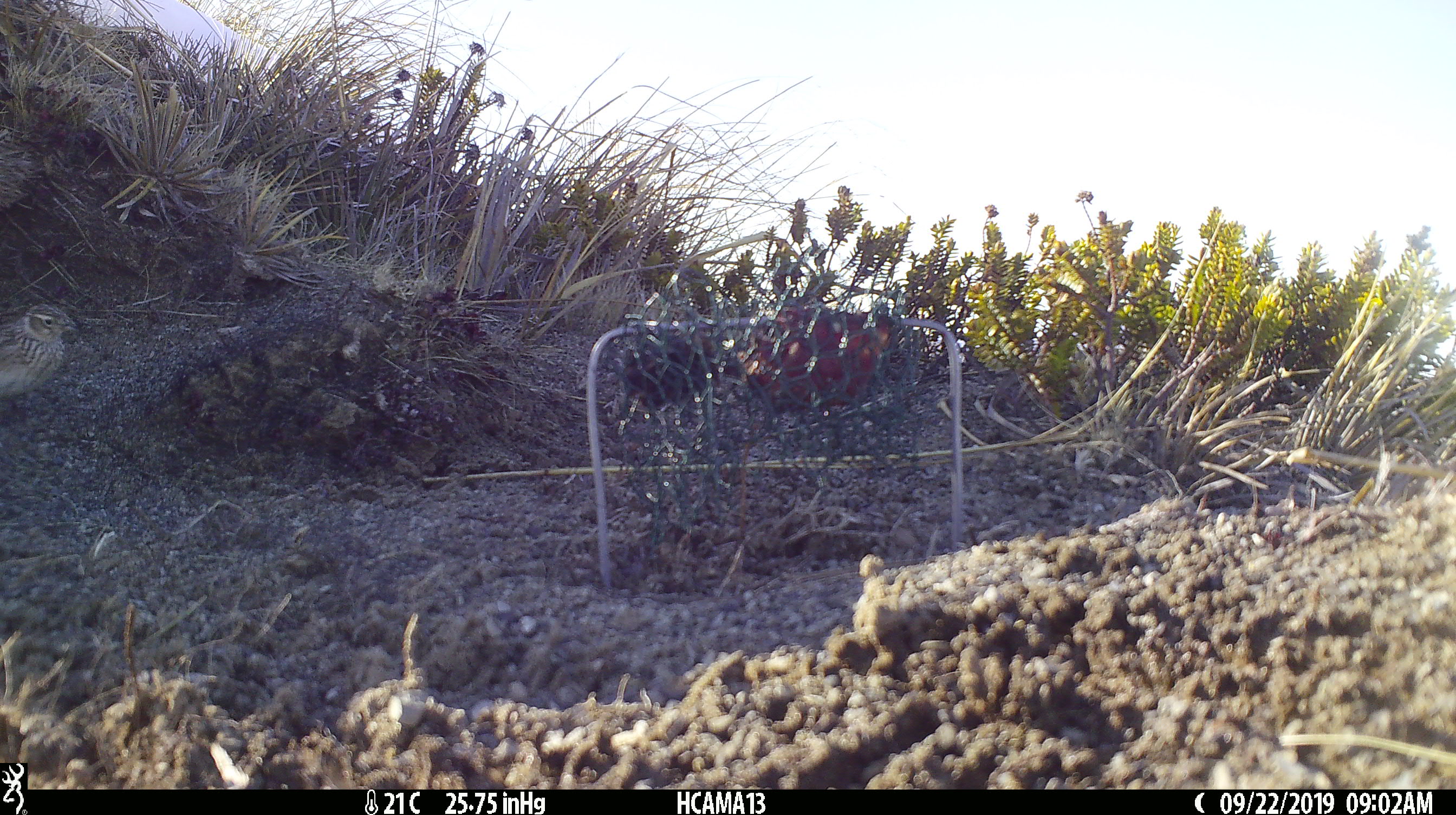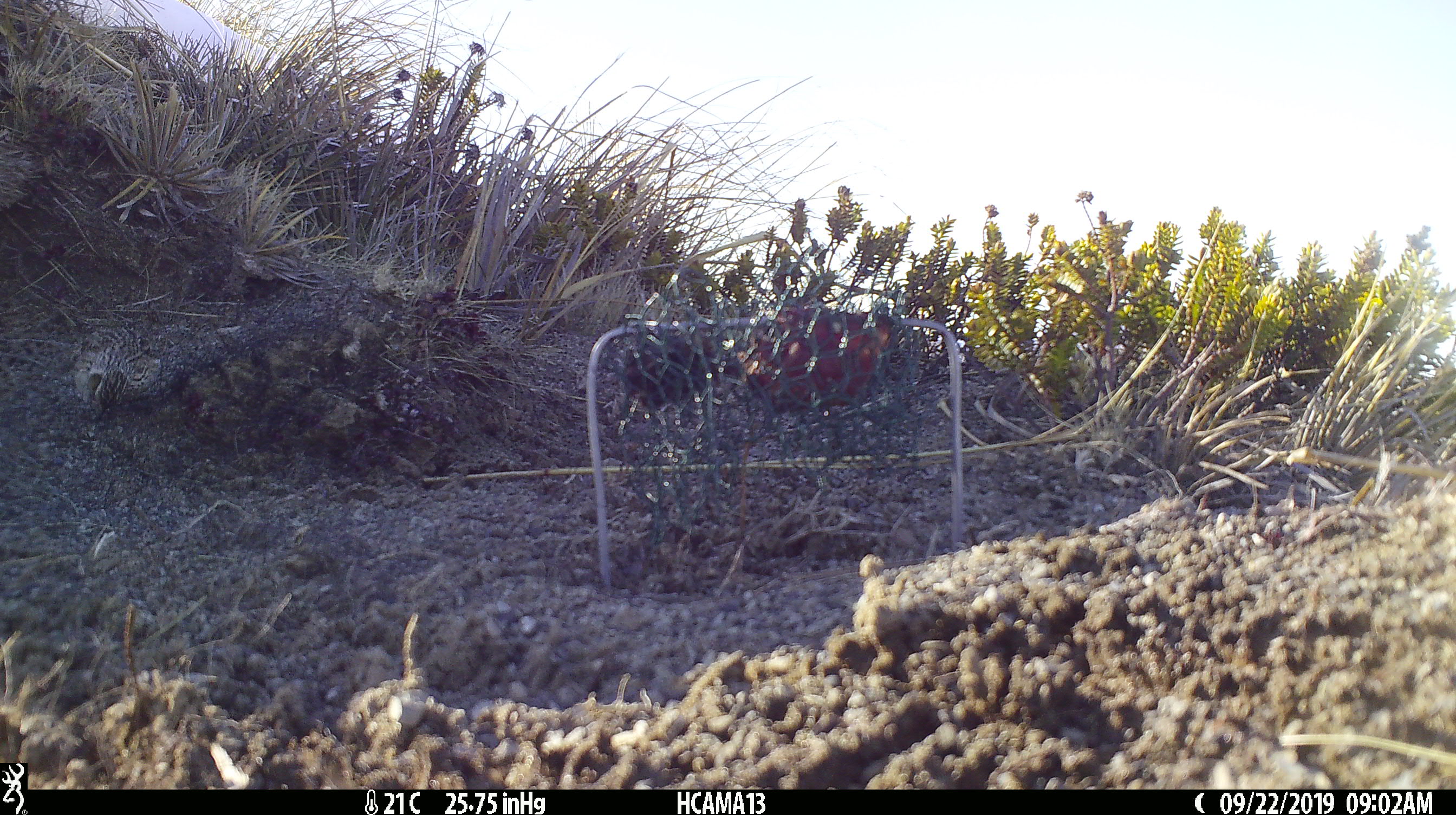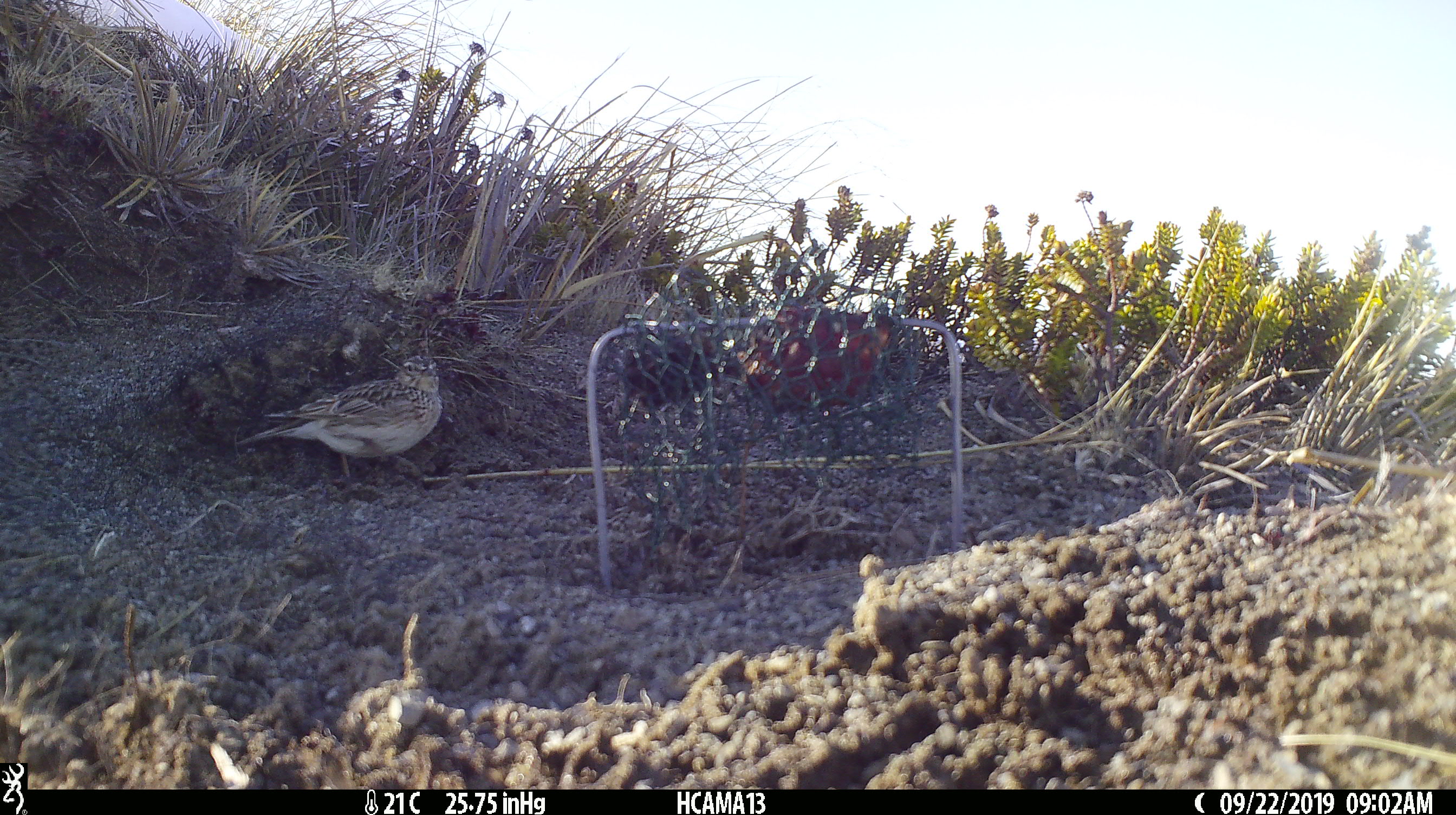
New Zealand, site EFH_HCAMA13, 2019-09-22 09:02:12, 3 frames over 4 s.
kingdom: Animalia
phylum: Chordata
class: Aves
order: Passeriformes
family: Motacillidae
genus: Anthus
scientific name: Anthus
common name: pipit